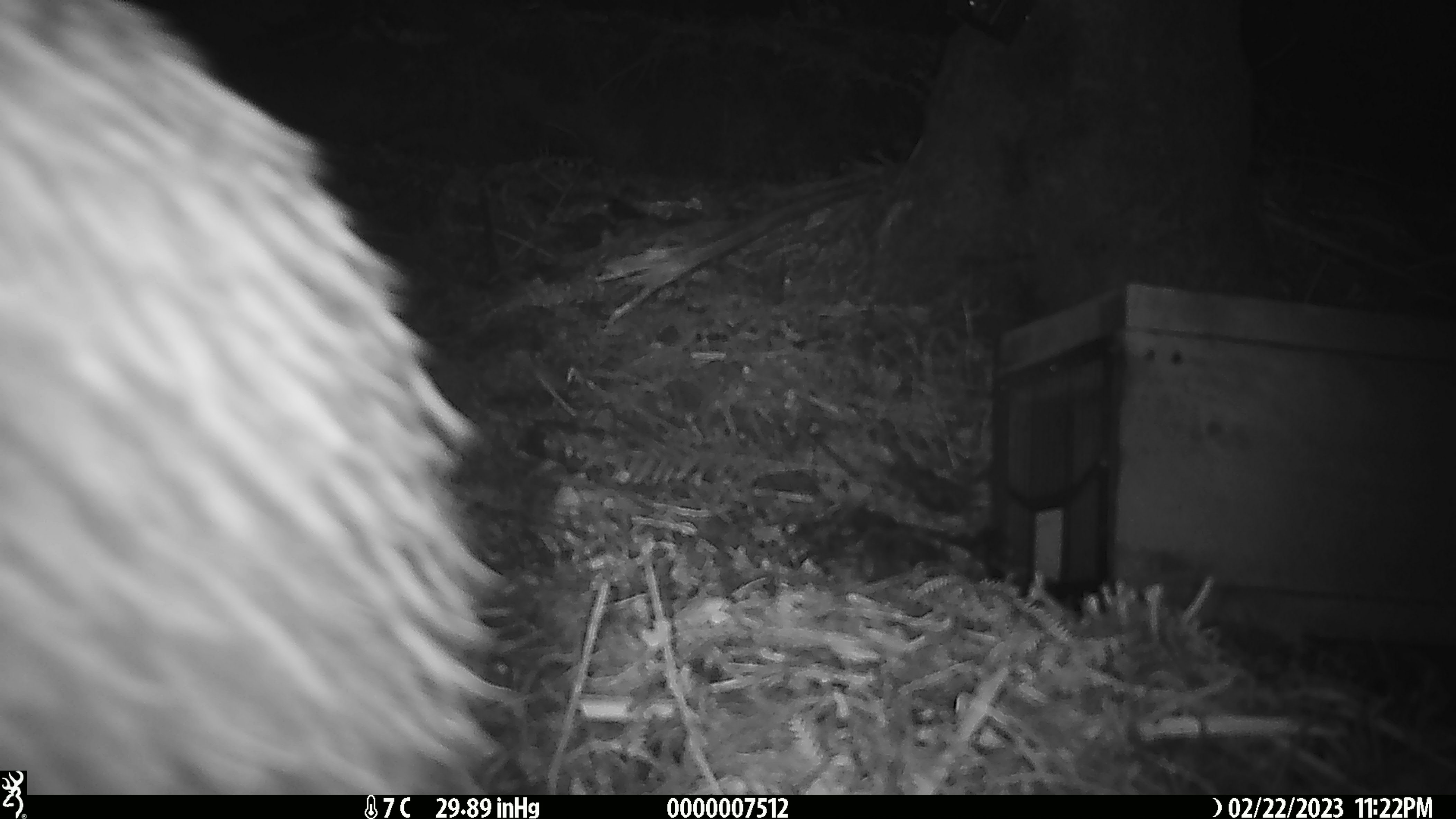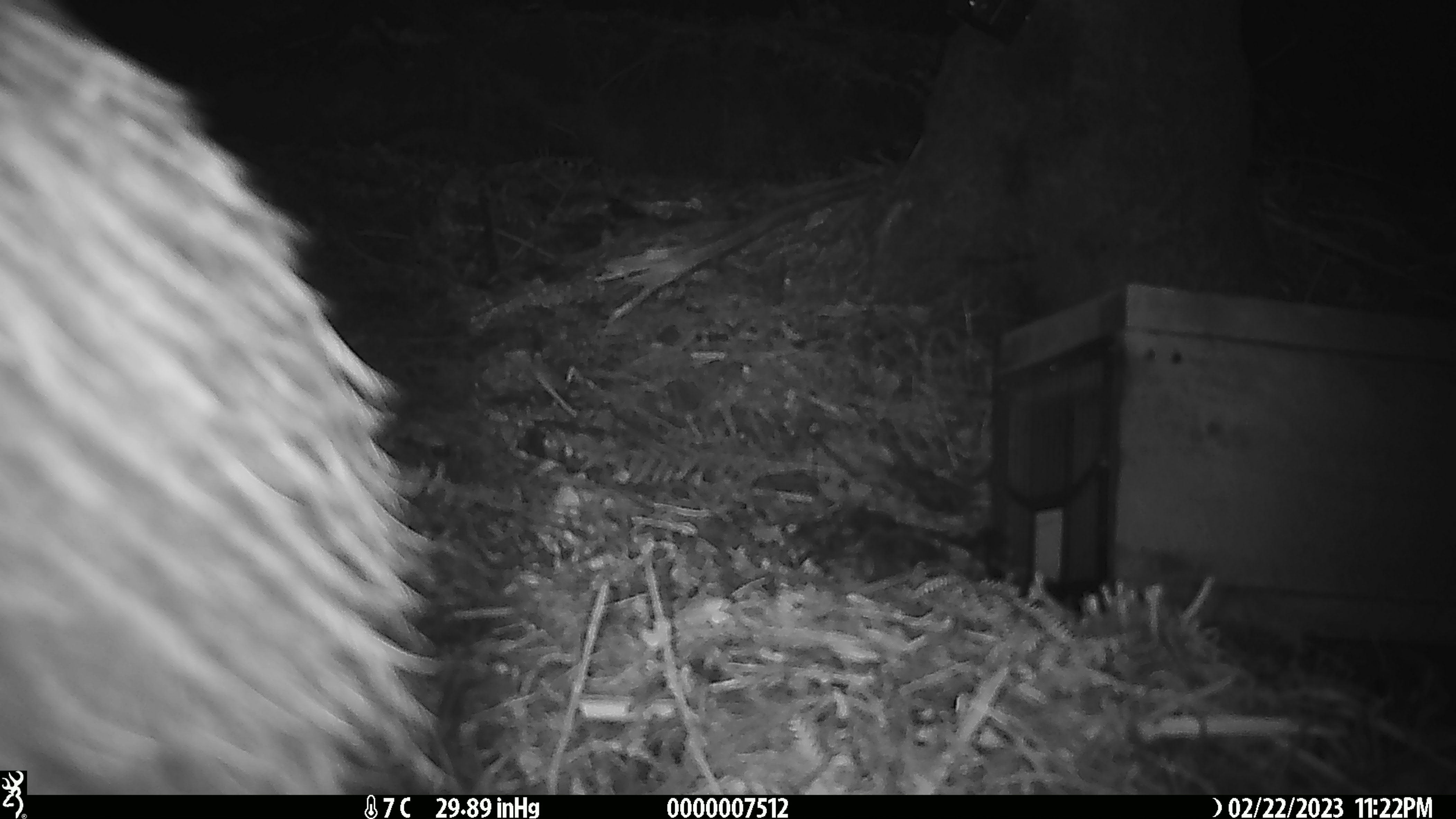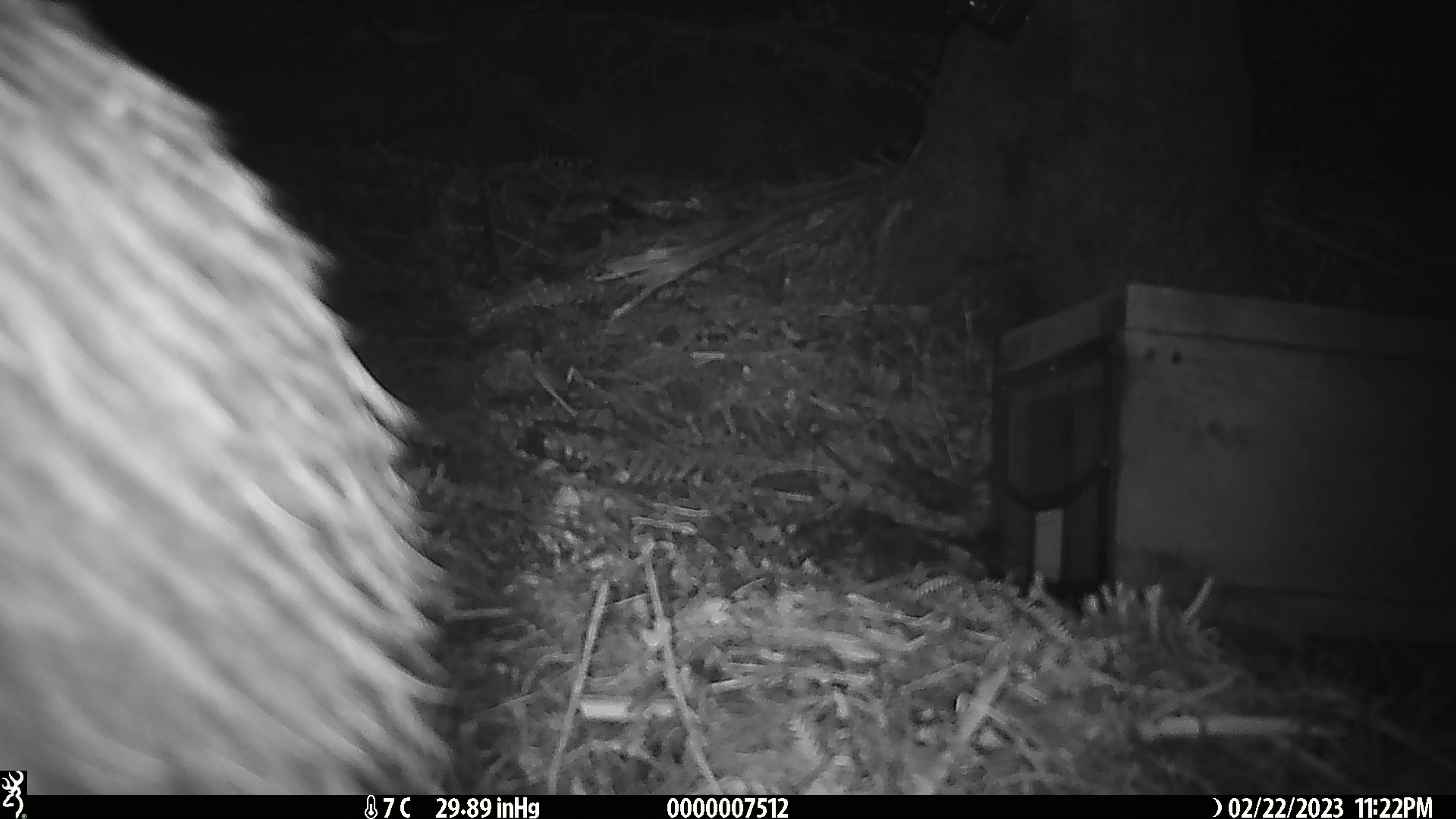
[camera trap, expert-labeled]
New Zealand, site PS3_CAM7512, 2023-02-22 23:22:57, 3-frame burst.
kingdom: Animalia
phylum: Chordata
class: Aves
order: Apterygiformes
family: Apterygidae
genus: Apteryx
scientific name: Apteryx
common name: kiwi